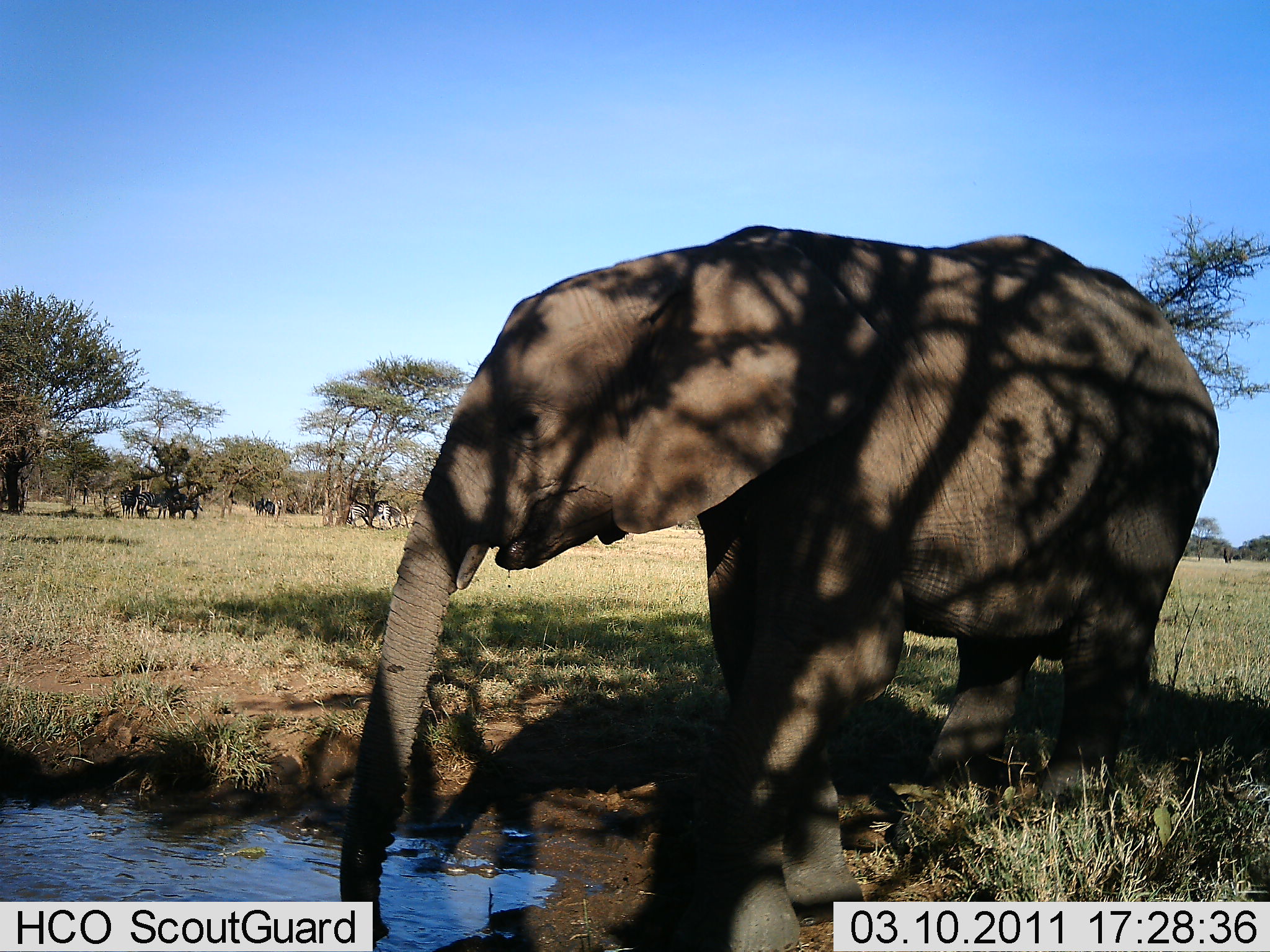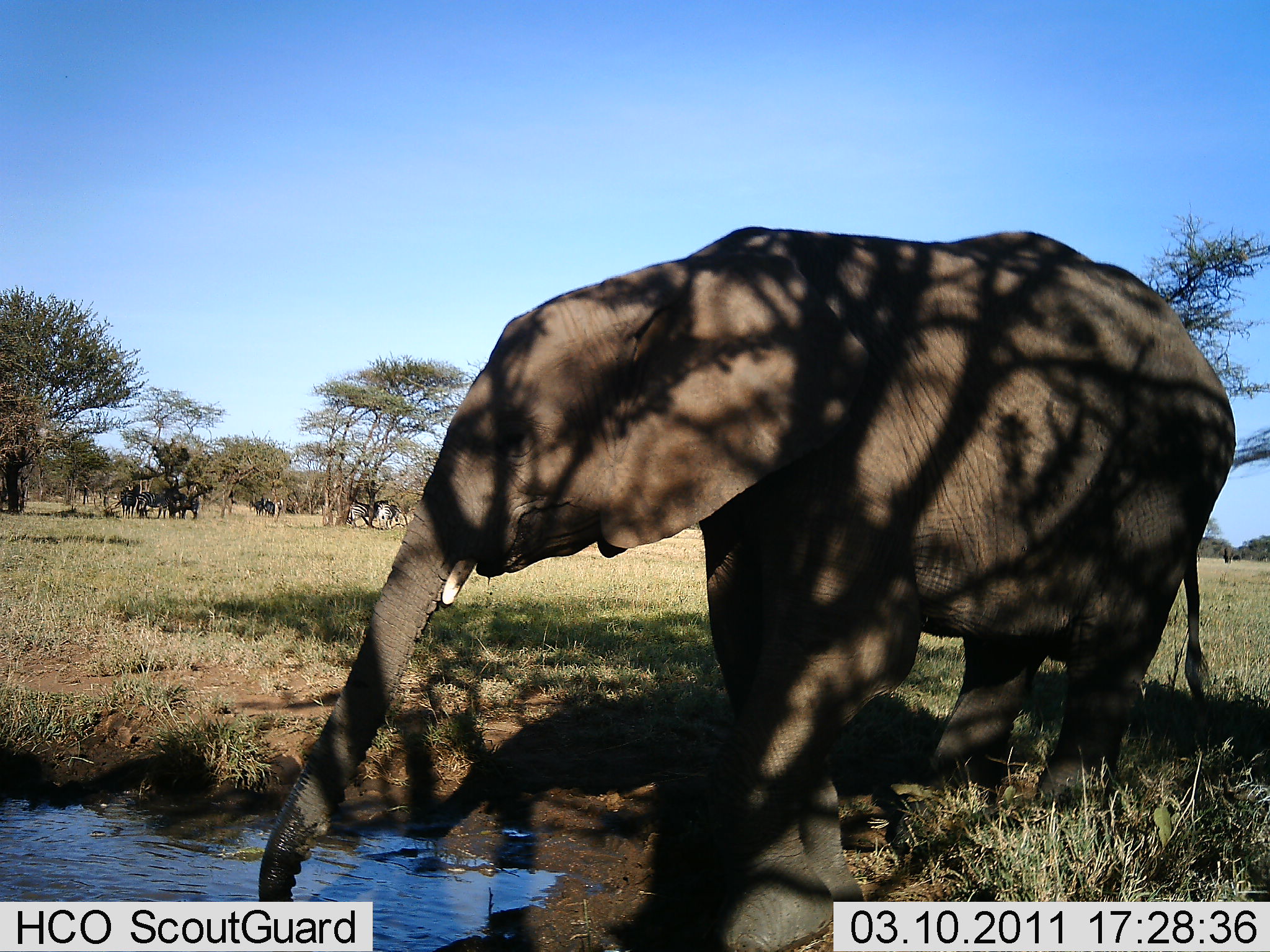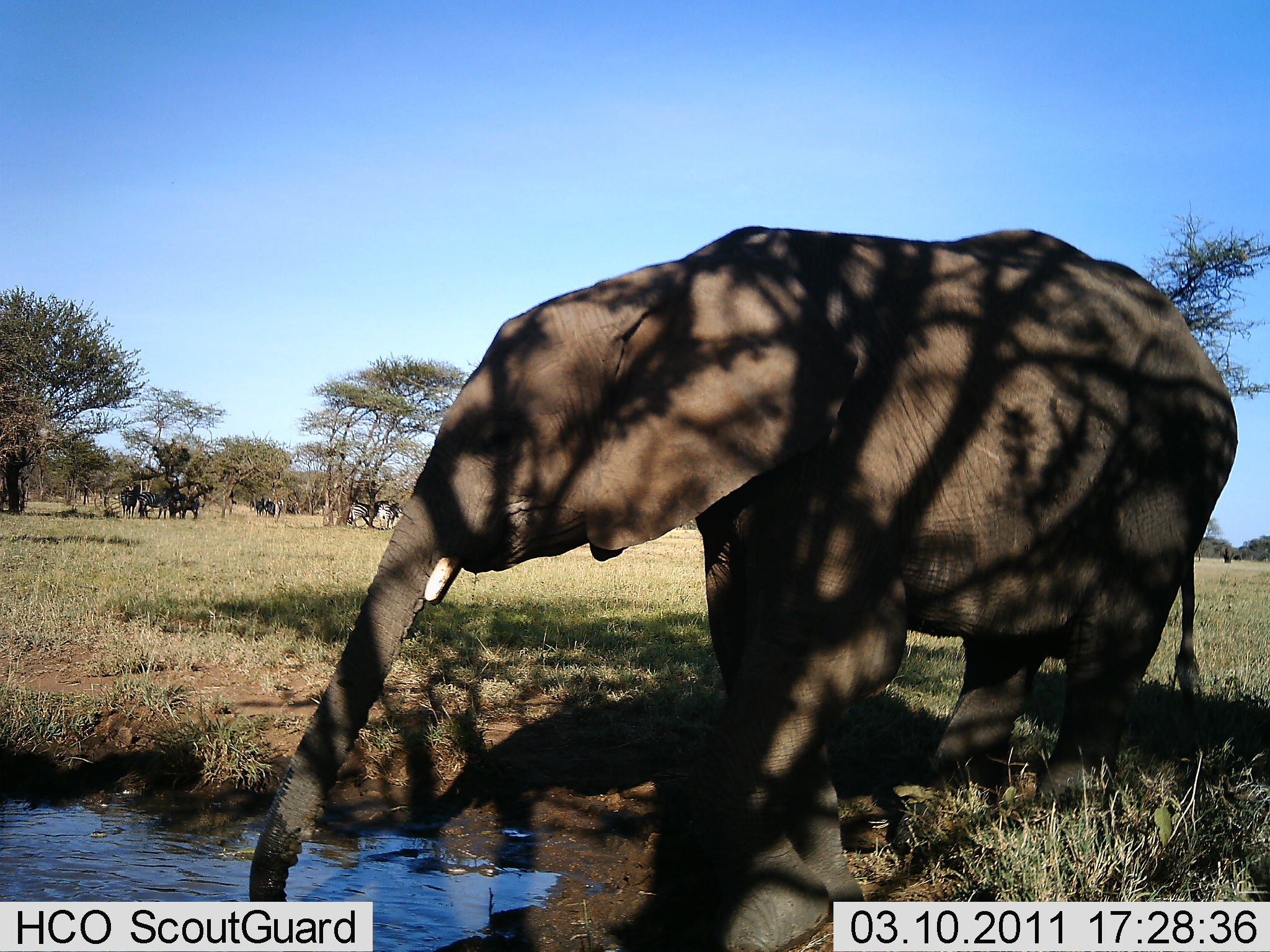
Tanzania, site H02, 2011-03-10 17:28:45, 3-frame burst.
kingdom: Animalia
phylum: Chordata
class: Mammalia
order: Proboscidea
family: Elephantidae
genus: Loxodonta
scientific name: Loxodonta africana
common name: african bush elephant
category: elephant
Elephant (african bush elephant) (Loxodonta africana), count 1. Behavior (volunteer vote fractions): standing 62%, resting 8%, moving 0%, interacting 15%. Young present (vote fraction): 15%. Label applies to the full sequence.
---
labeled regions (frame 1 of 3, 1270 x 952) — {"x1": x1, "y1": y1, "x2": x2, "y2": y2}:
animal: {"x1": 339, "y1": 227, "x2": 1222, "y2": 952}; {"x1": 136, "y1": 489, "x2": 168, "y2": 519}; {"x1": 168, "y1": 493, "x2": 204, "y2": 519}; {"x1": 373, "y1": 500, "x2": 403, "y2": 528}; {"x1": 345, "y1": 502, "x2": 371, "y2": 527}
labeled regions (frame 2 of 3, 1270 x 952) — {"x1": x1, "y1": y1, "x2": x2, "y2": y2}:
animal: {"x1": 261, "y1": 222, "x2": 1238, "y2": 944}; {"x1": 135, "y1": 491, "x2": 168, "y2": 519}; {"x1": 372, "y1": 499, "x2": 400, "y2": 530}; {"x1": 169, "y1": 493, "x2": 199, "y2": 519}; {"x1": 115, "y1": 487, "x2": 136, "y2": 518}; {"x1": 346, "y1": 502, "x2": 368, "y2": 527}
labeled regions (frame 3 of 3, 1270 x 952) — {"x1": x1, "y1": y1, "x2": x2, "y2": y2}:
animal: {"x1": 247, "y1": 231, "x2": 1241, "y2": 913}; {"x1": 170, "y1": 493, "x2": 205, "y2": 520}; {"x1": 137, "y1": 492, "x2": 170, "y2": 520}; {"x1": 375, "y1": 499, "x2": 399, "y2": 530}; {"x1": 348, "y1": 500, "x2": 372, "y2": 529}; {"x1": 119, "y1": 487, "x2": 138, "y2": 518}